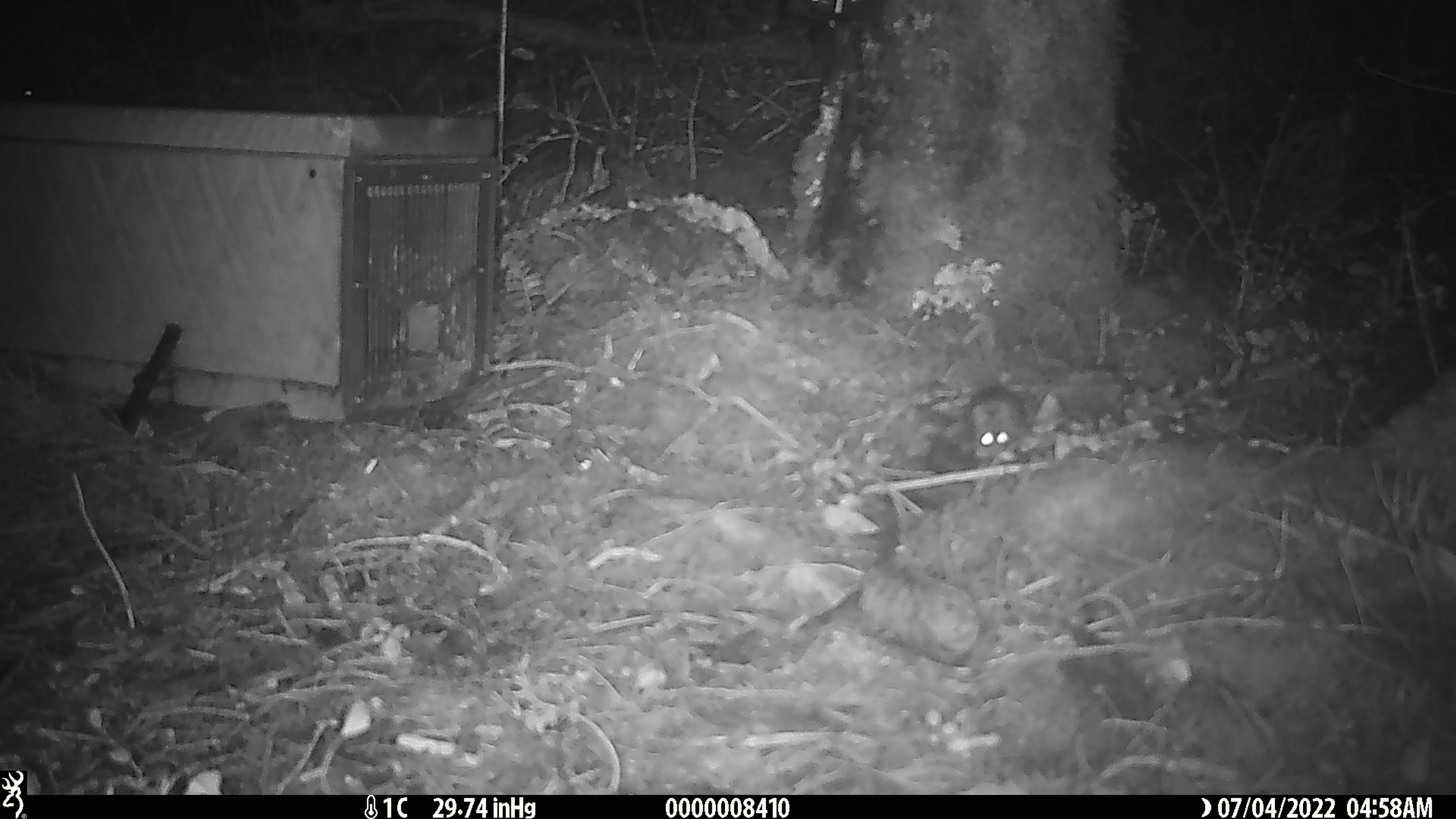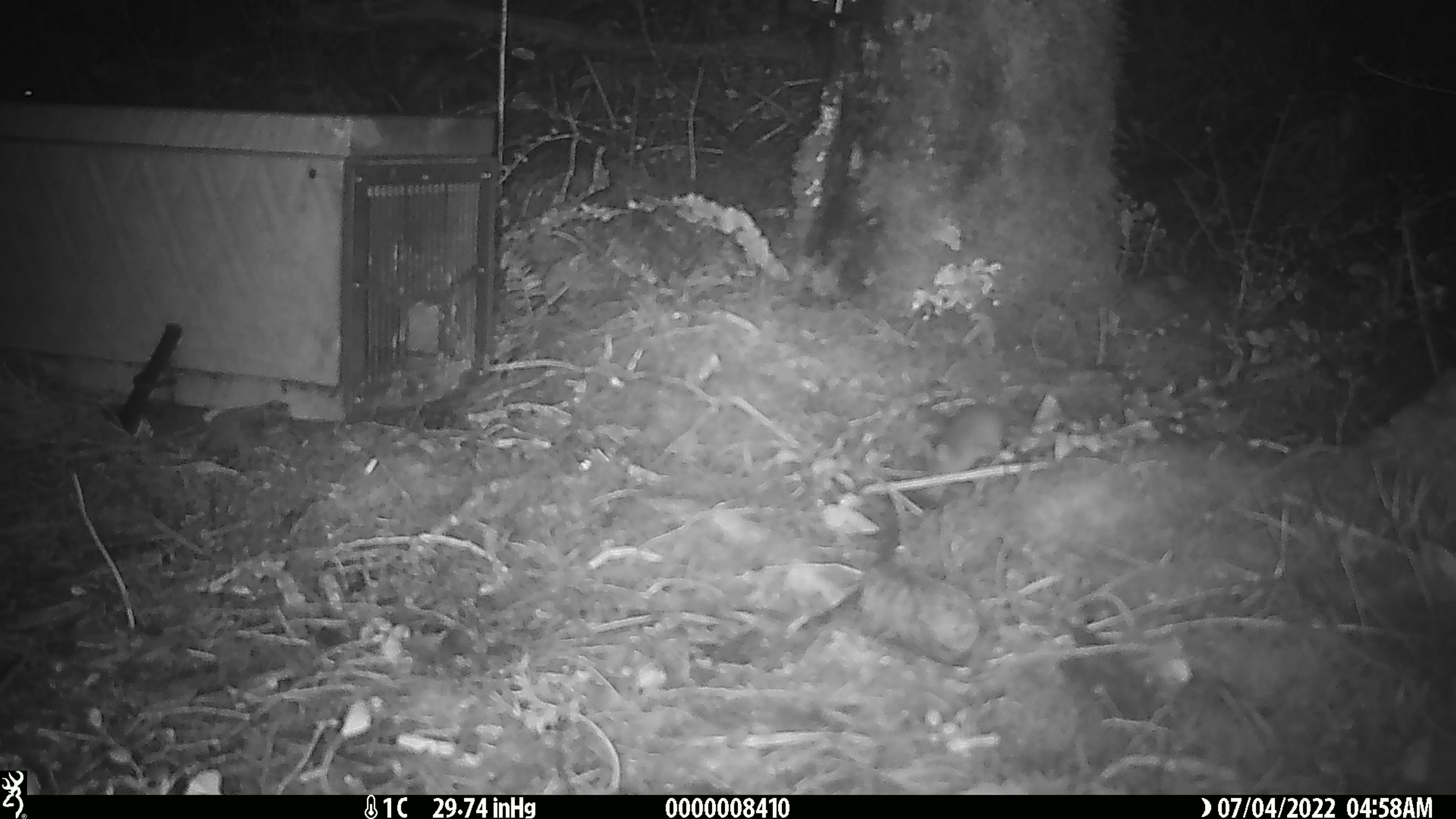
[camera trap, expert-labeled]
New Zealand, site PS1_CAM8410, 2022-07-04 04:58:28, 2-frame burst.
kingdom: Animalia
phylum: Chordata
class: Mammalia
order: Rodentia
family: Muridae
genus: Mus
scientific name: Mus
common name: mouse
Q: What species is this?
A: Mouse (Mus).